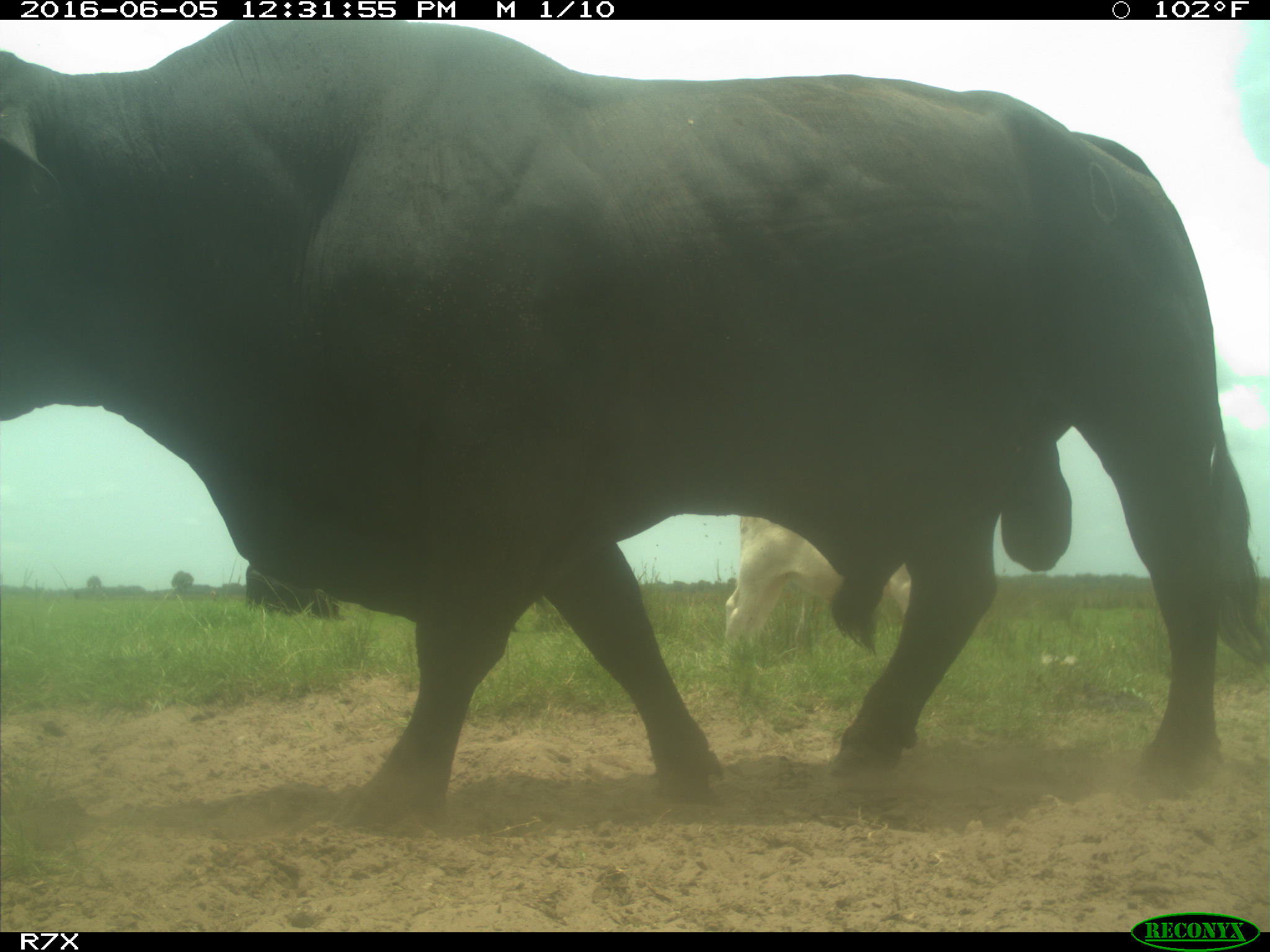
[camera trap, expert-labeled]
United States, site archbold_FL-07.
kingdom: Animalia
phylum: Chordata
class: Mammalia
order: Artiodactyla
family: Bovidae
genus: Bos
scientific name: Bos taurus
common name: domestic cow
Bos taurus (domestic cow).